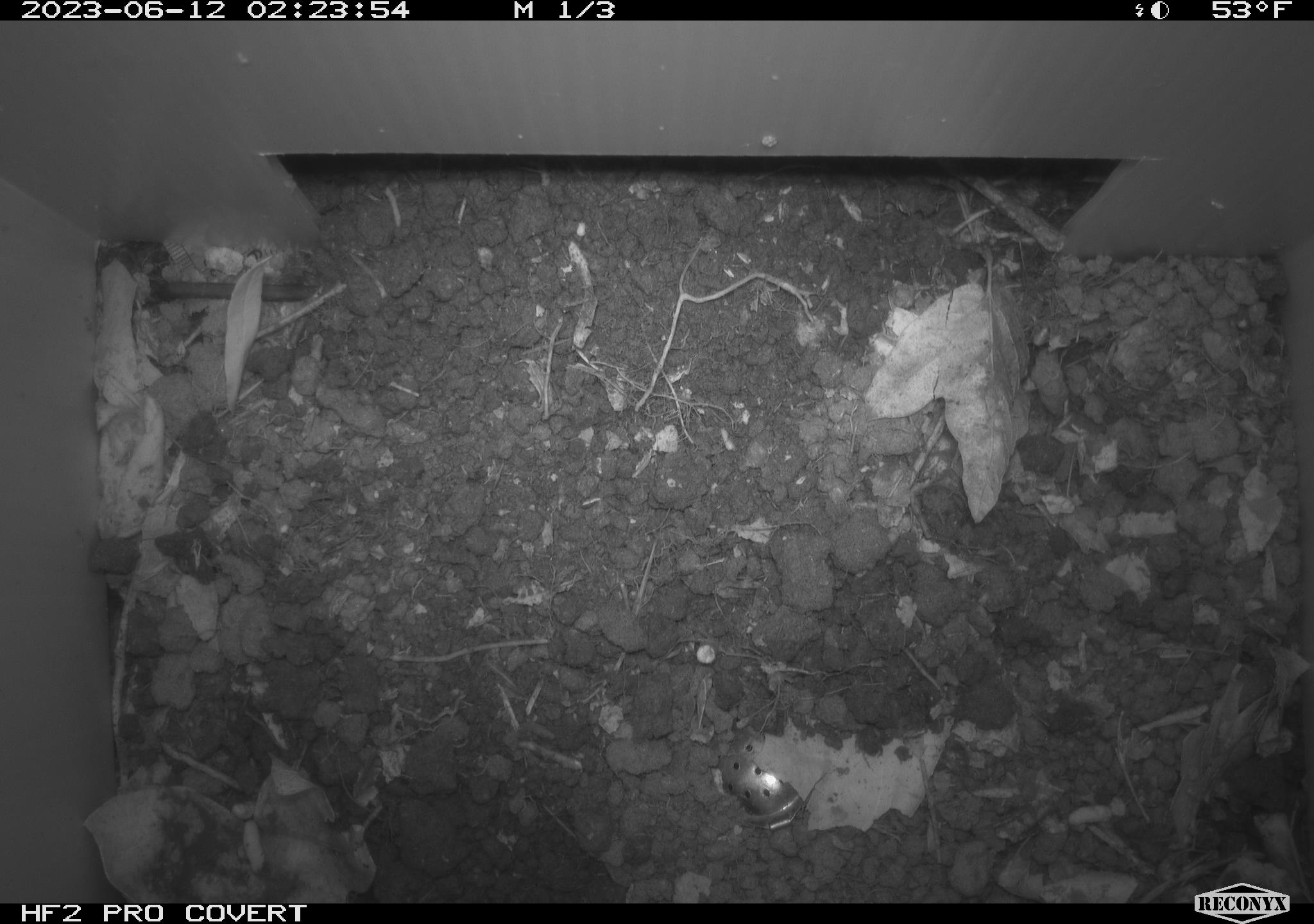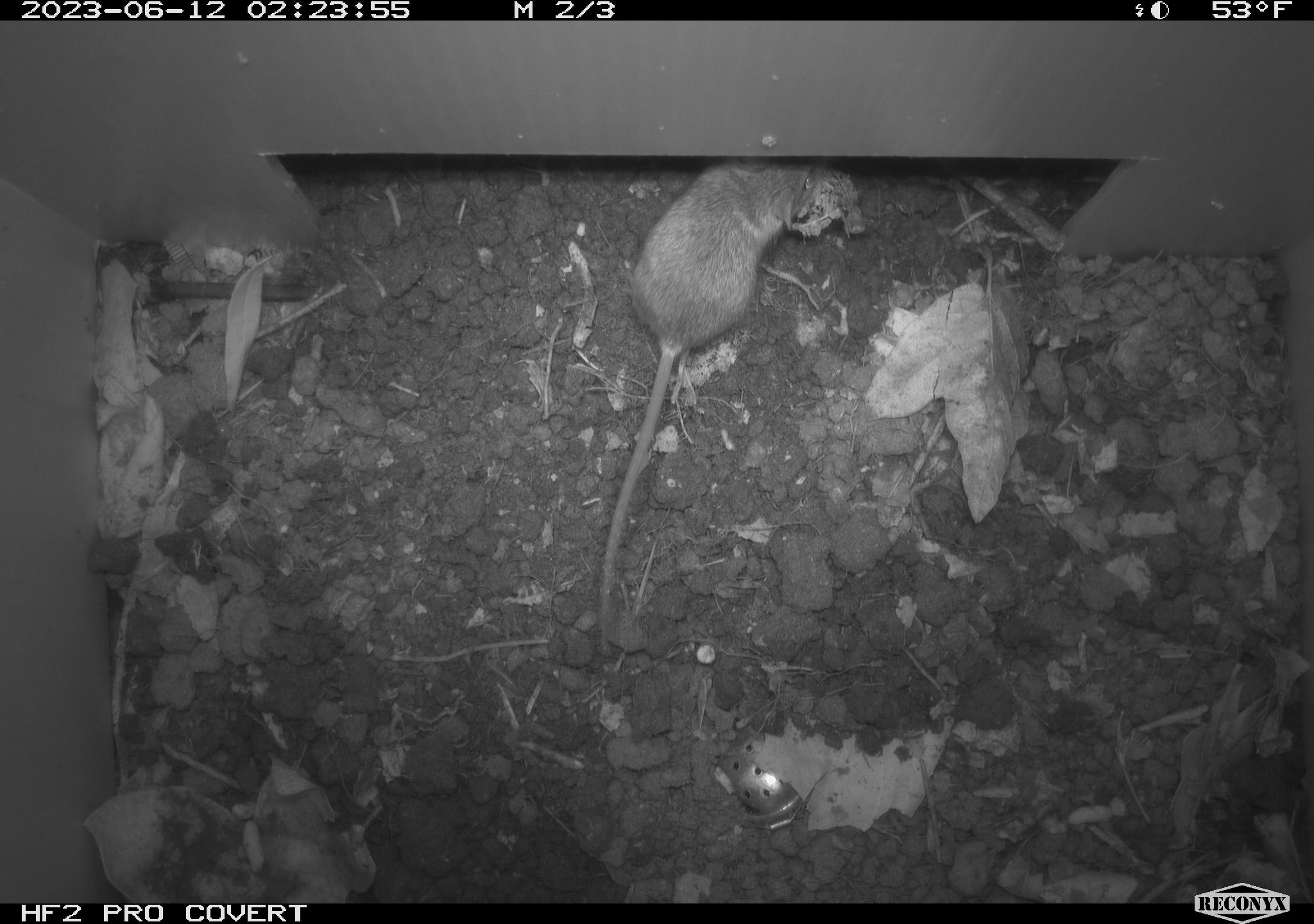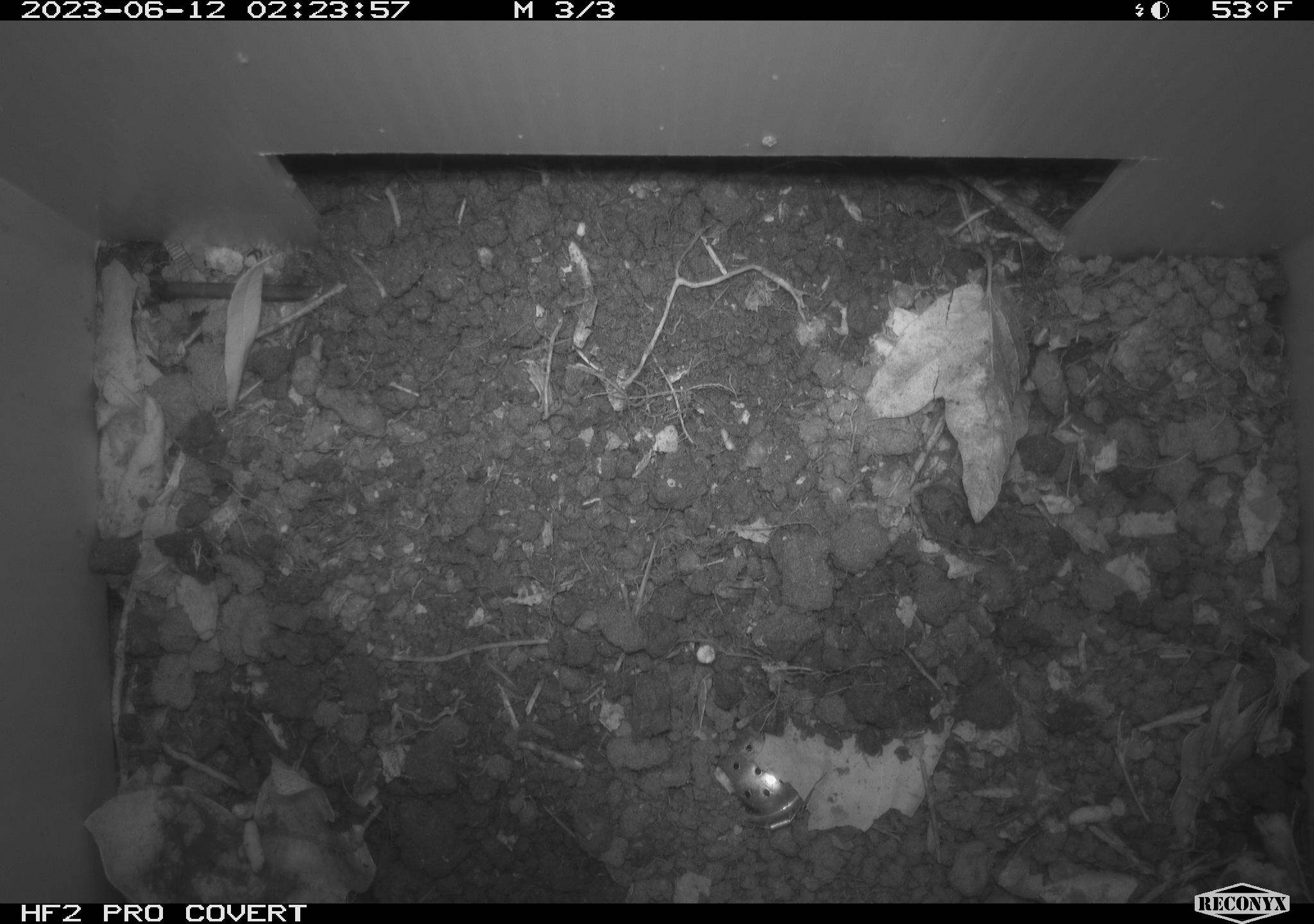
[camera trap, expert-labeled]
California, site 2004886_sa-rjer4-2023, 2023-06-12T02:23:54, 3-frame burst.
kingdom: Animalia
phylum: Chordata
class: Mammalia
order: Rodentia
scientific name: Rodentia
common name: mouse species